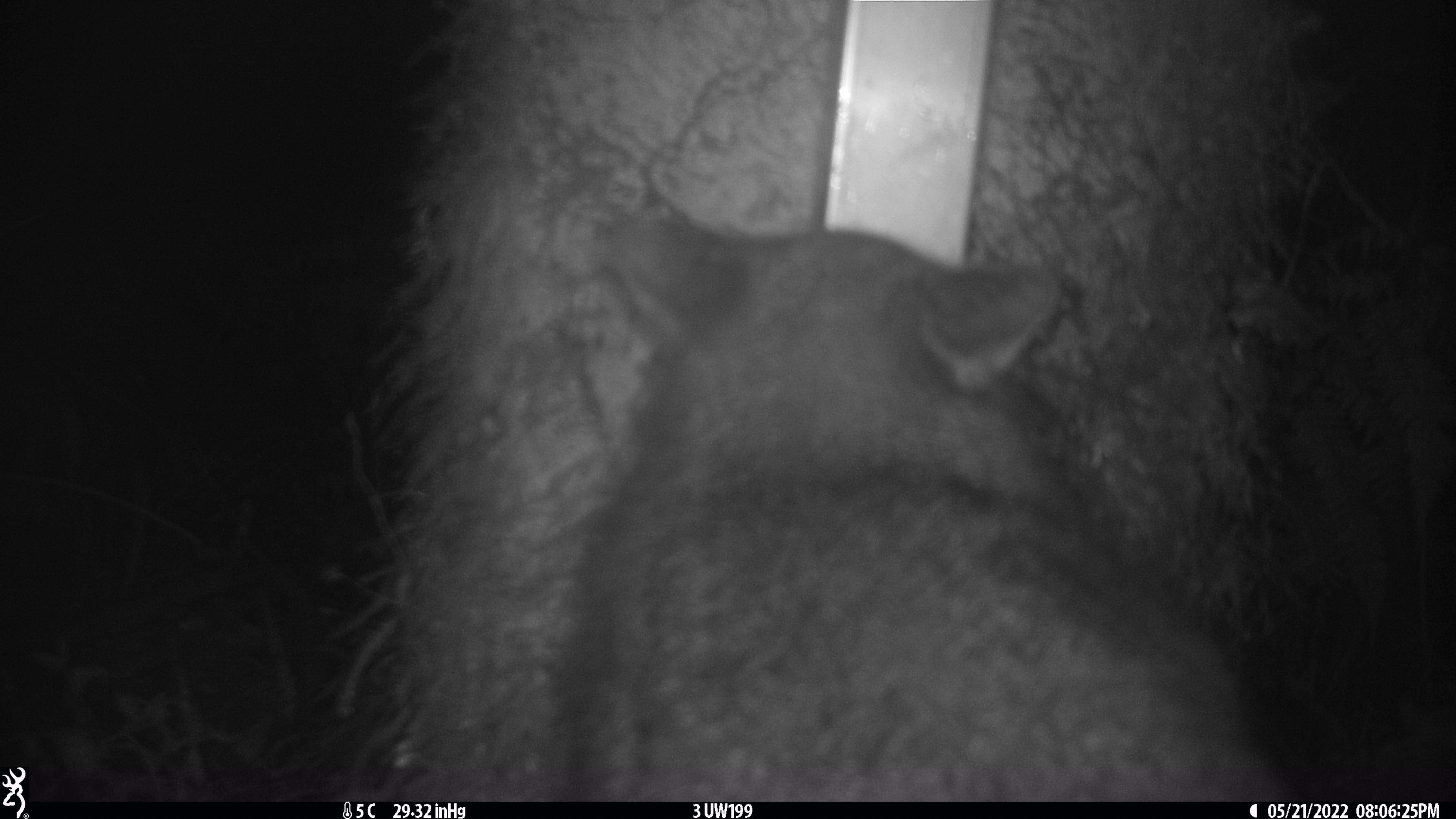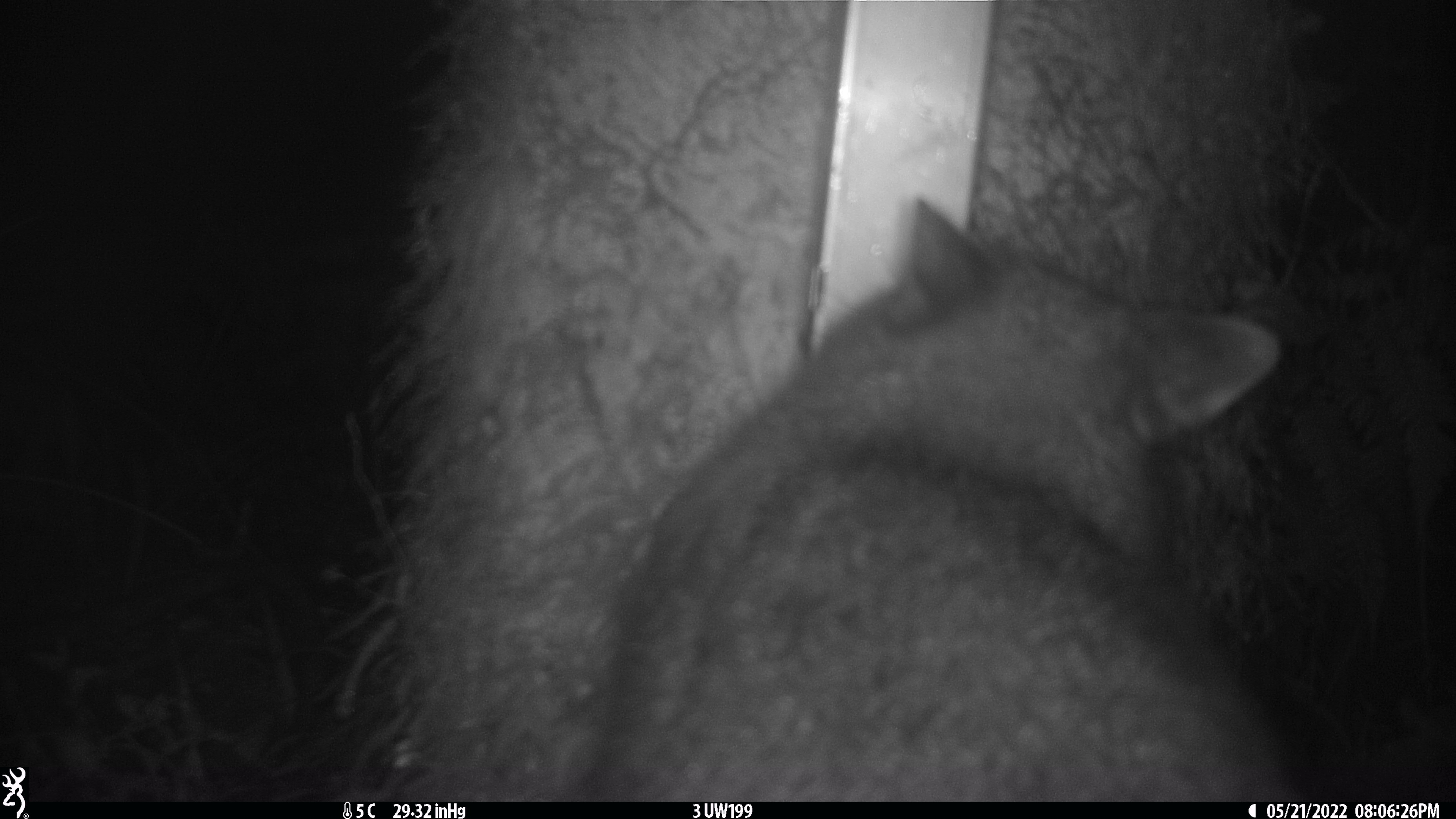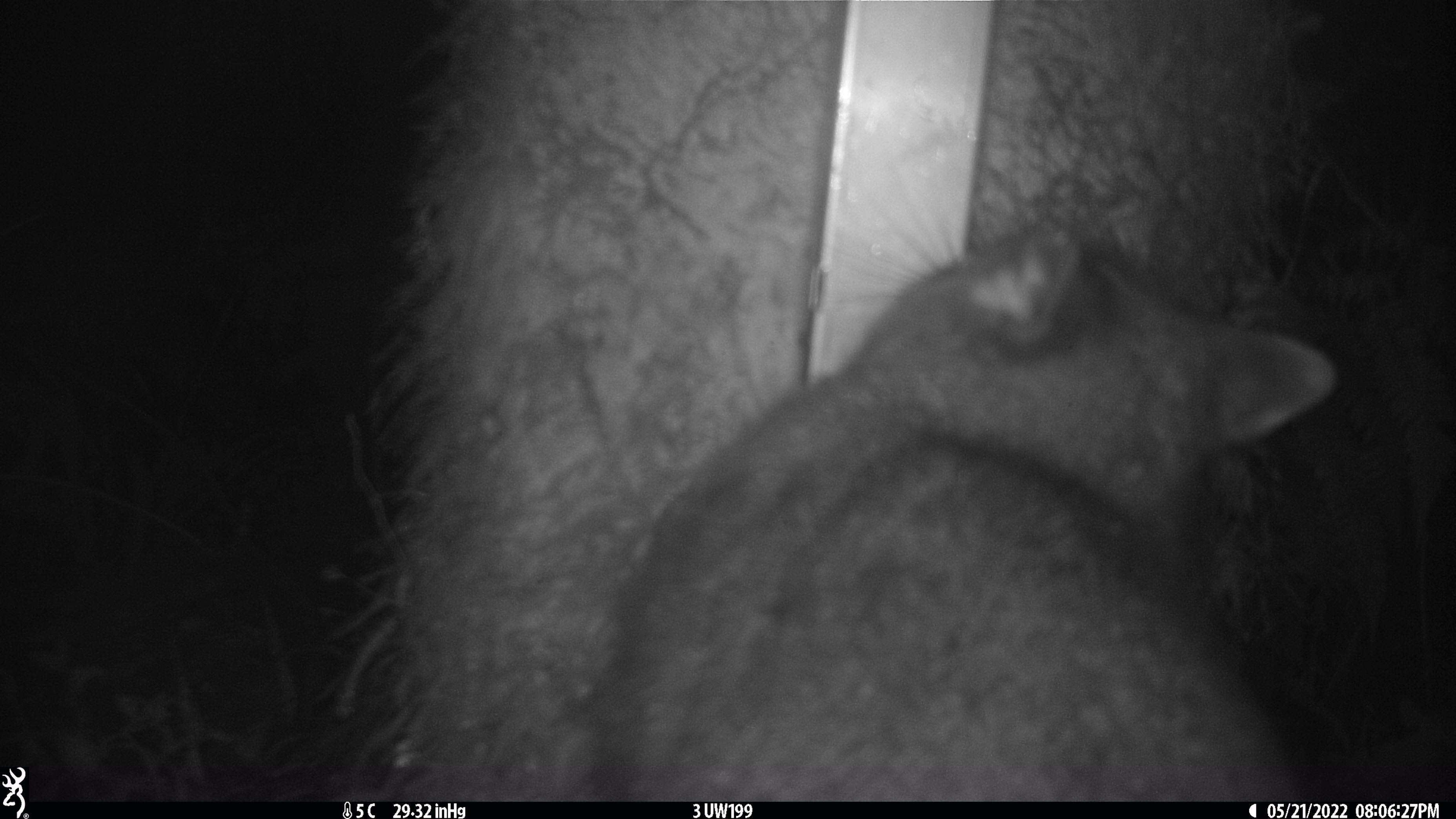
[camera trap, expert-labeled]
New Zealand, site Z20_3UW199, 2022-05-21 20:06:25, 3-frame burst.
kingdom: Animalia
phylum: Chordata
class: Mammalia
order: Diprotodontia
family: Phalangeridae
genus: Trichosurus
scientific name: Trichosurus vulpecula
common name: common brushtail possum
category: possum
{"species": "possum (common brushtail possum) (Trichosurus vulpecula)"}